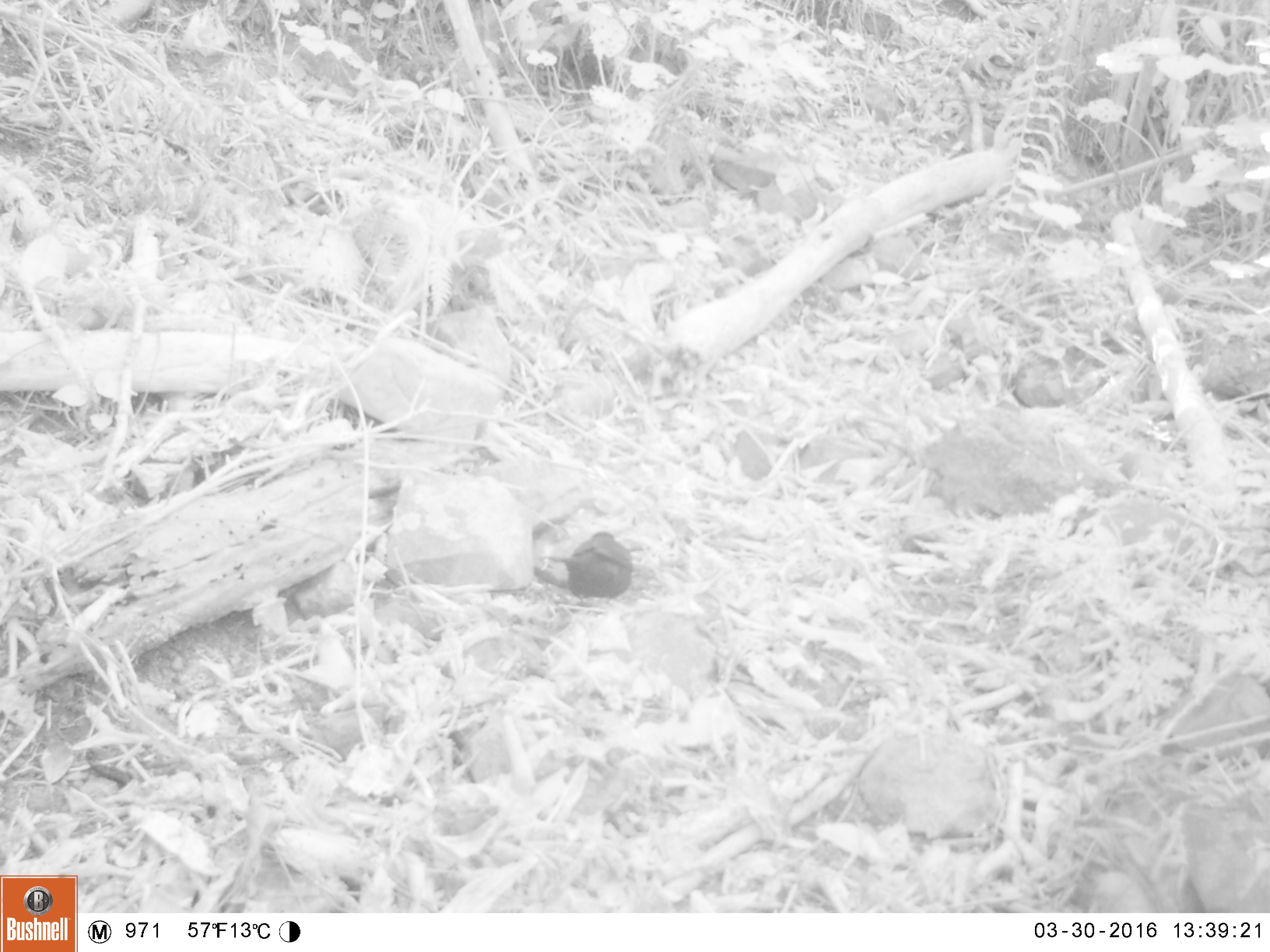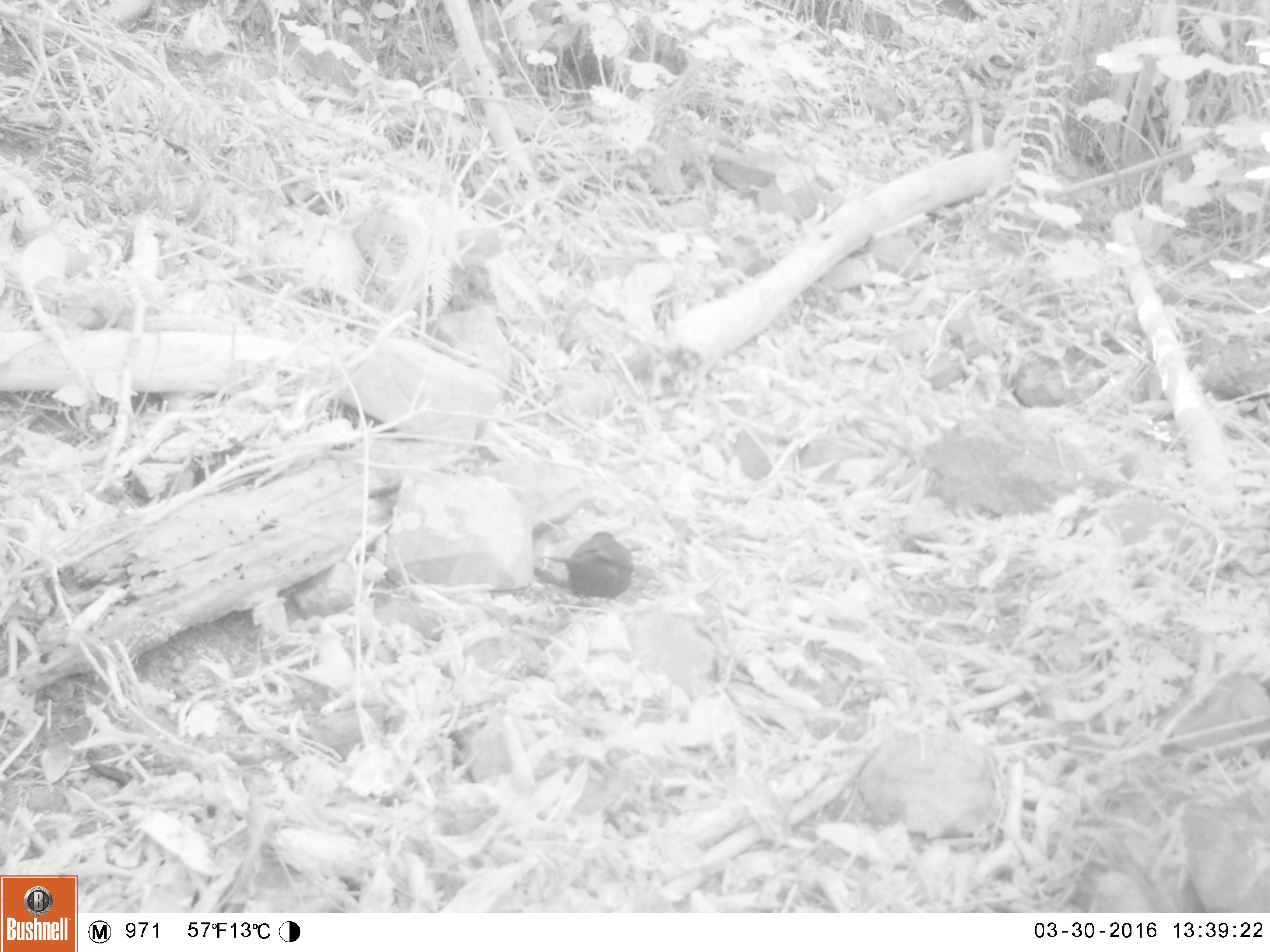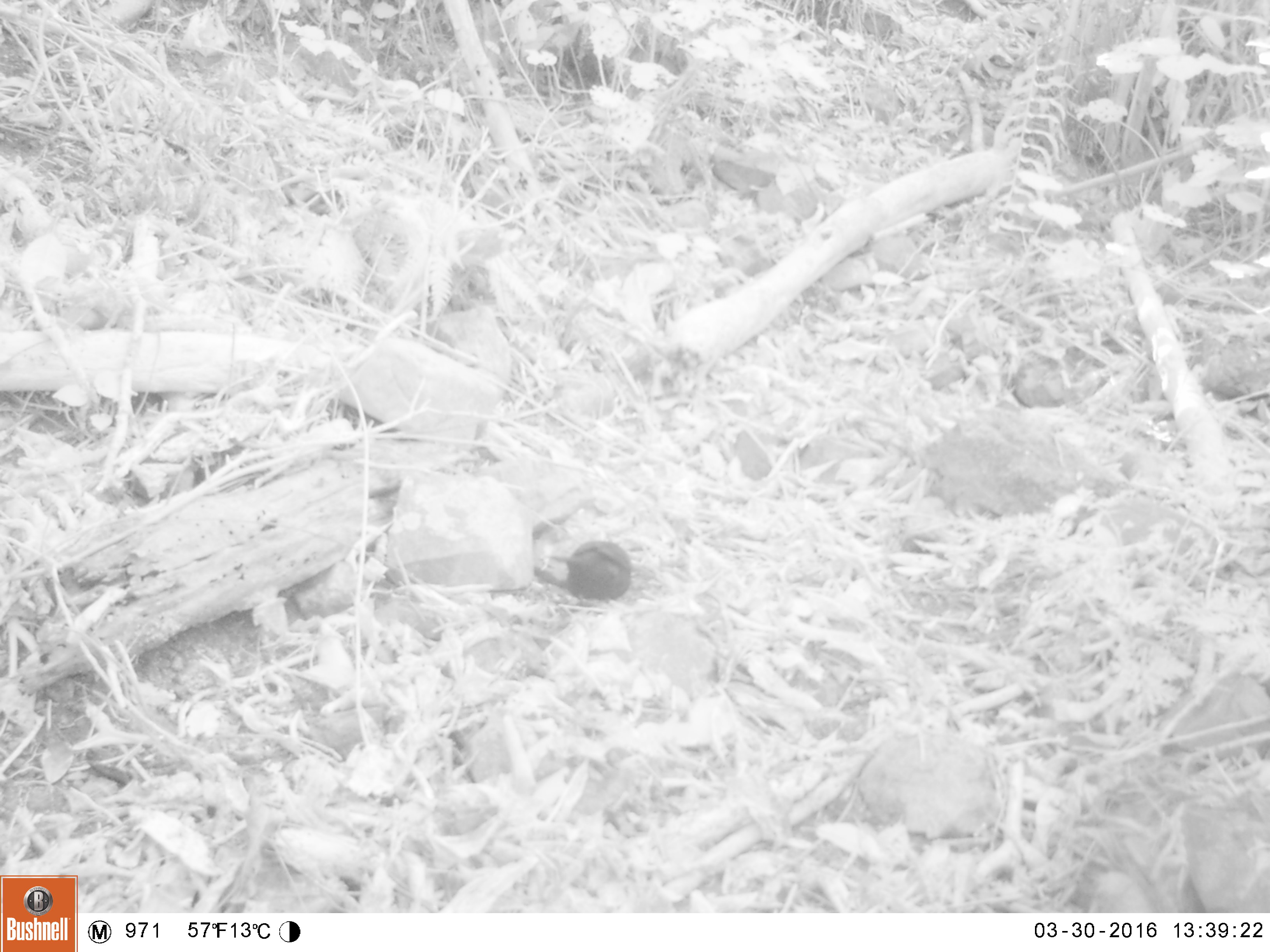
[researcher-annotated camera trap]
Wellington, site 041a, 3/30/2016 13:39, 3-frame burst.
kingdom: Animalia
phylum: Chordata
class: Aves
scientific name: Aves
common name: bird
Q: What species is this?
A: Bird (Aves).